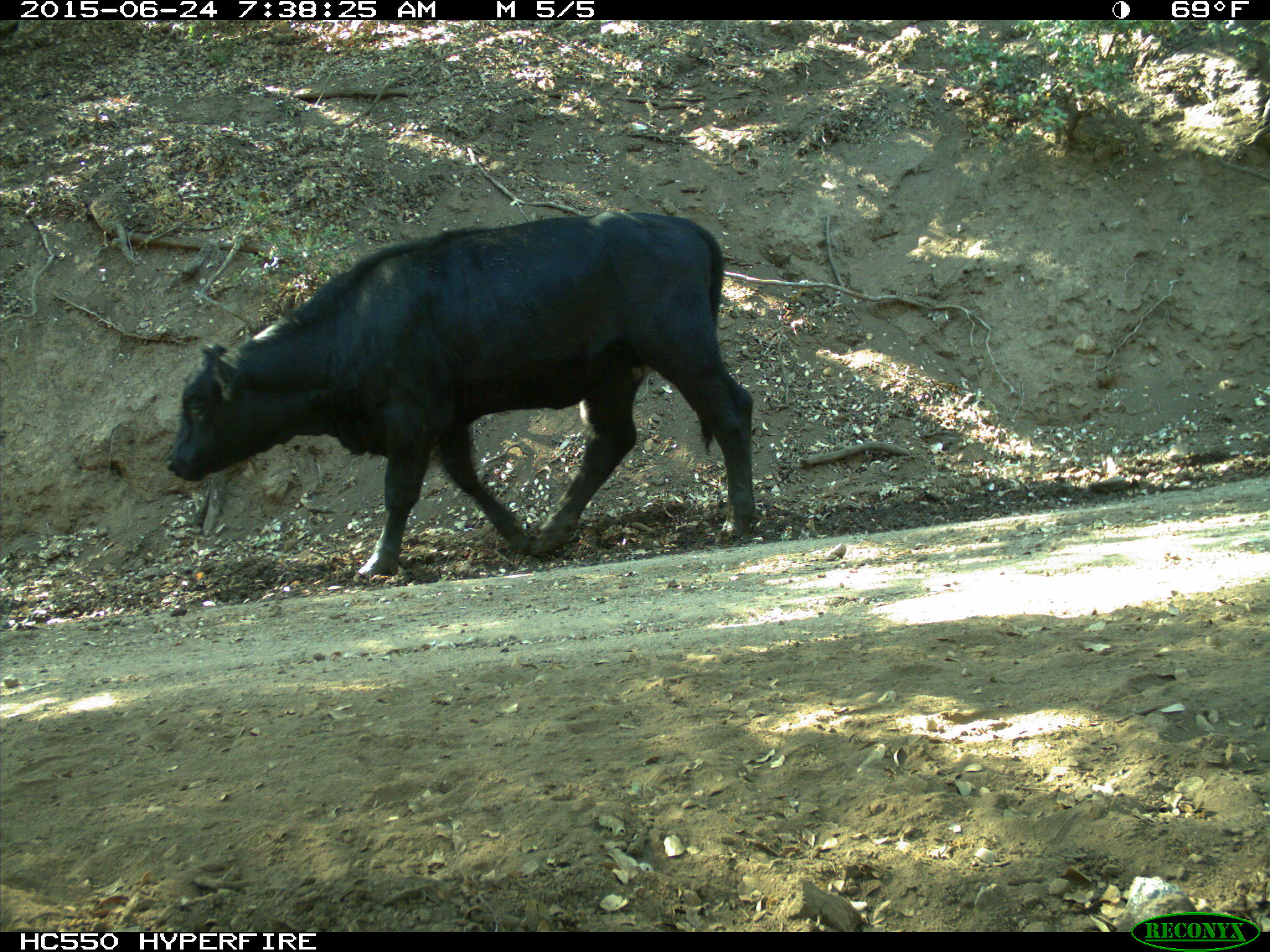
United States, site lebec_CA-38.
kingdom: Animalia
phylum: Chordata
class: Mammalia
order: Artiodactyla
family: Bovidae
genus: Bos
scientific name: Bos taurus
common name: domestic cow